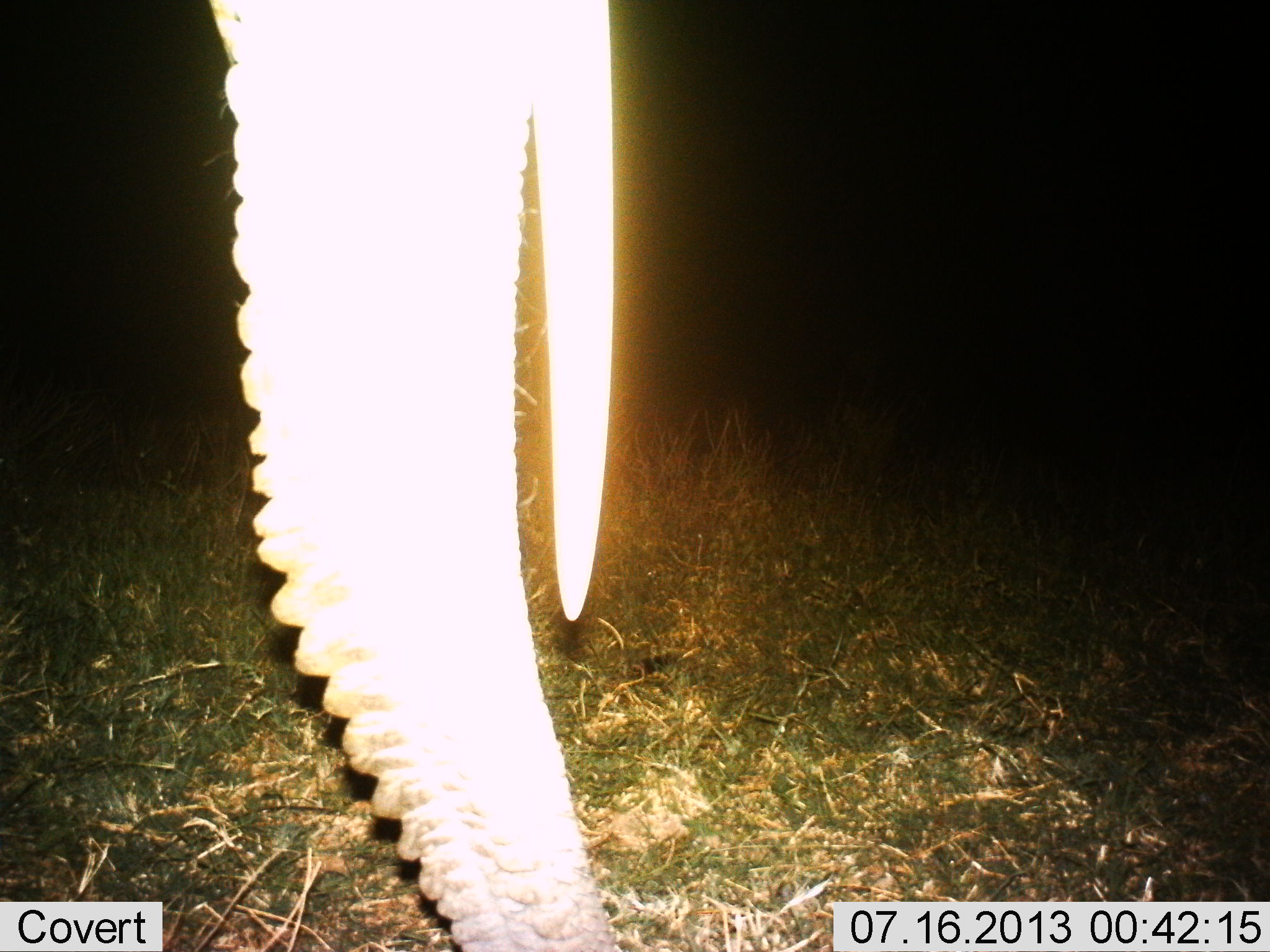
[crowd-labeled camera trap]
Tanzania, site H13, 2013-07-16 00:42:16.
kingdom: Animalia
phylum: Chordata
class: Mammalia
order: Proboscidea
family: Elephantidae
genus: Loxodonta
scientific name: Loxodonta africana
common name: african bush elephant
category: elephant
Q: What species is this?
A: Elephant (african bush elephant) (Loxodonta africana).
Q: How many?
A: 1.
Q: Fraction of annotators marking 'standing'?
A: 100%.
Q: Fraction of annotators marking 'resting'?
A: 0%.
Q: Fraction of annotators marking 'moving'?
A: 0%.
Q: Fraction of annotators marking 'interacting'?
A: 4%.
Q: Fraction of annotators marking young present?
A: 0%.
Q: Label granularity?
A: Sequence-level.